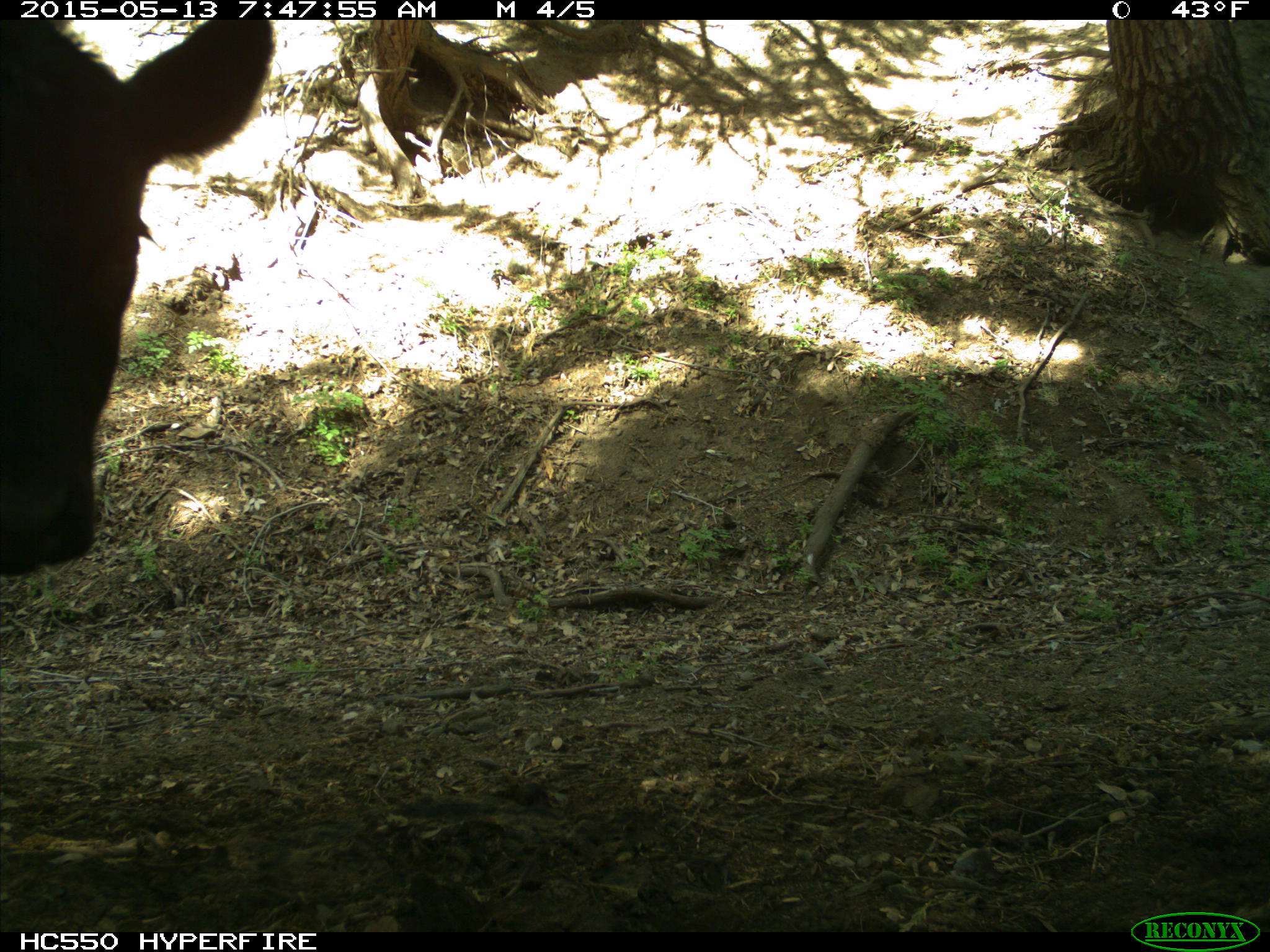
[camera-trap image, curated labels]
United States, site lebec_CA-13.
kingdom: Animalia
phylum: Chordata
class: Mammalia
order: Artiodactyla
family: Bovidae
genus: Bos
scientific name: Bos taurus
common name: domestic cow